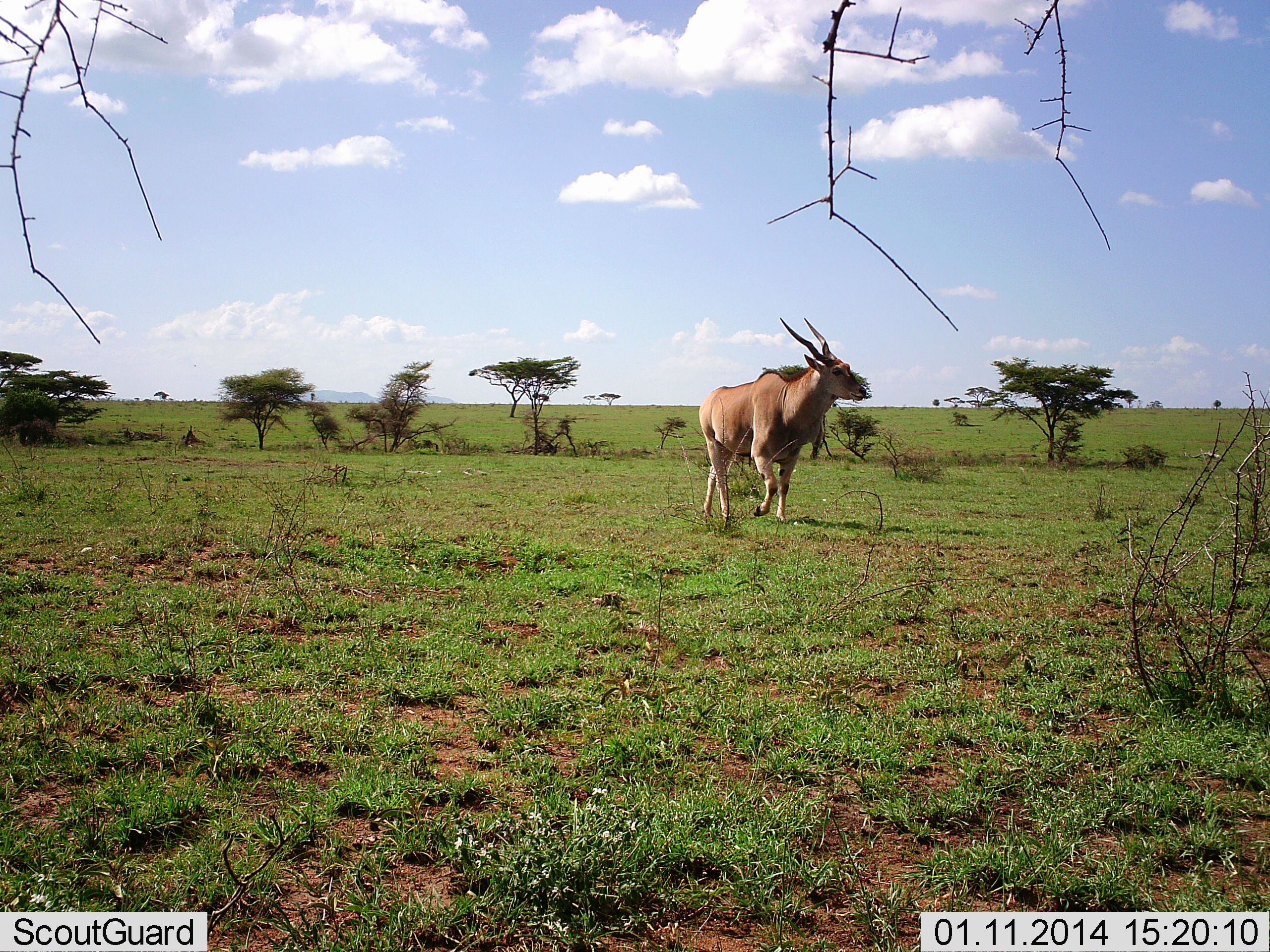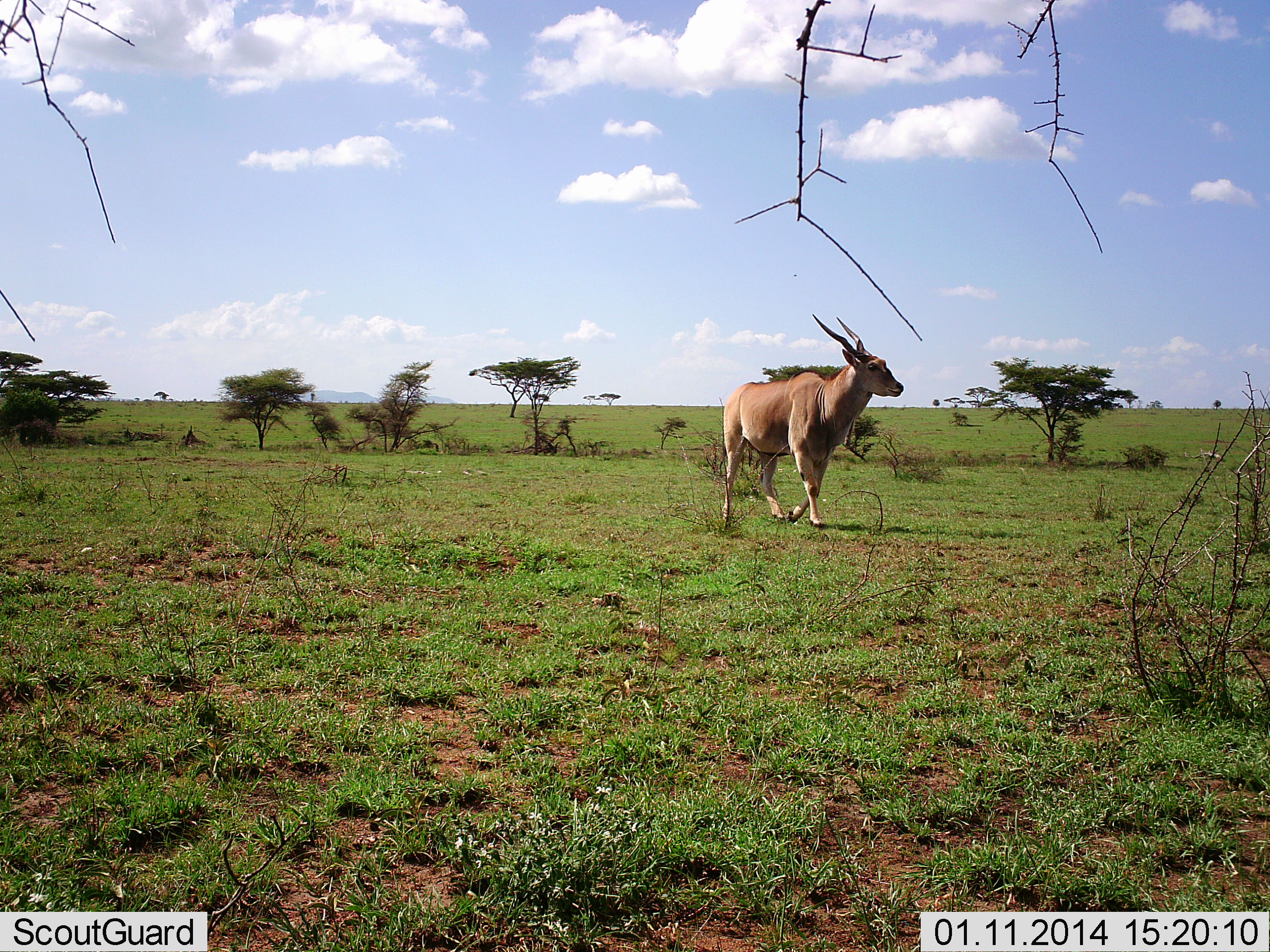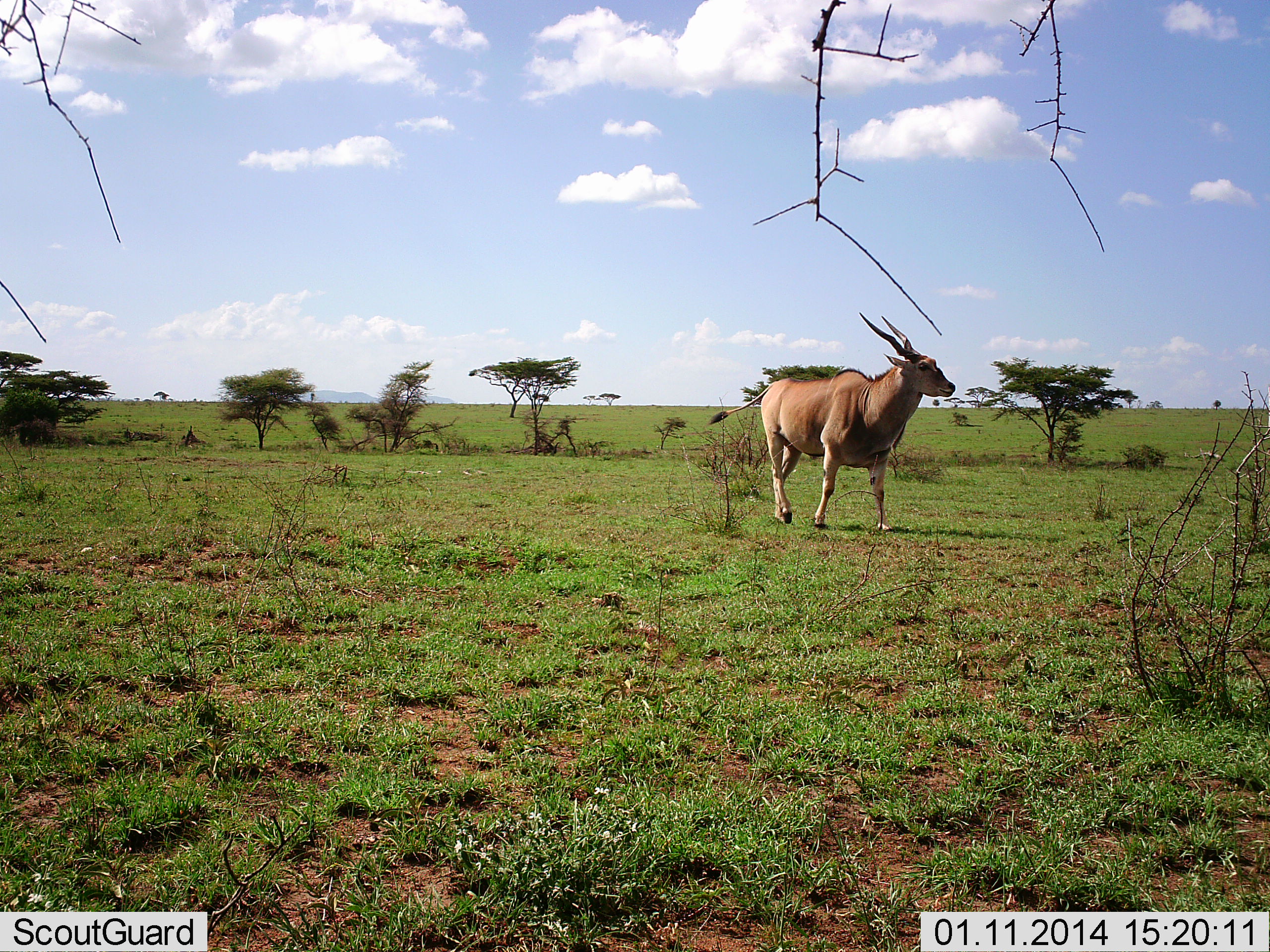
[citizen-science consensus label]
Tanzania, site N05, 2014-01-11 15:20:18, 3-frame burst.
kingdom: Animalia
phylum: Chordata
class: Mammalia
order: Artiodactyla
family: Bovidae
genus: Tragelaphus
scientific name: Tragelaphus oryx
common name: eland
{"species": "eland (Tragelaphus oryx)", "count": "1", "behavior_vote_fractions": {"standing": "0%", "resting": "0%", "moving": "100%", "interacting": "0%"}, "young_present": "0%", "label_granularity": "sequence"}